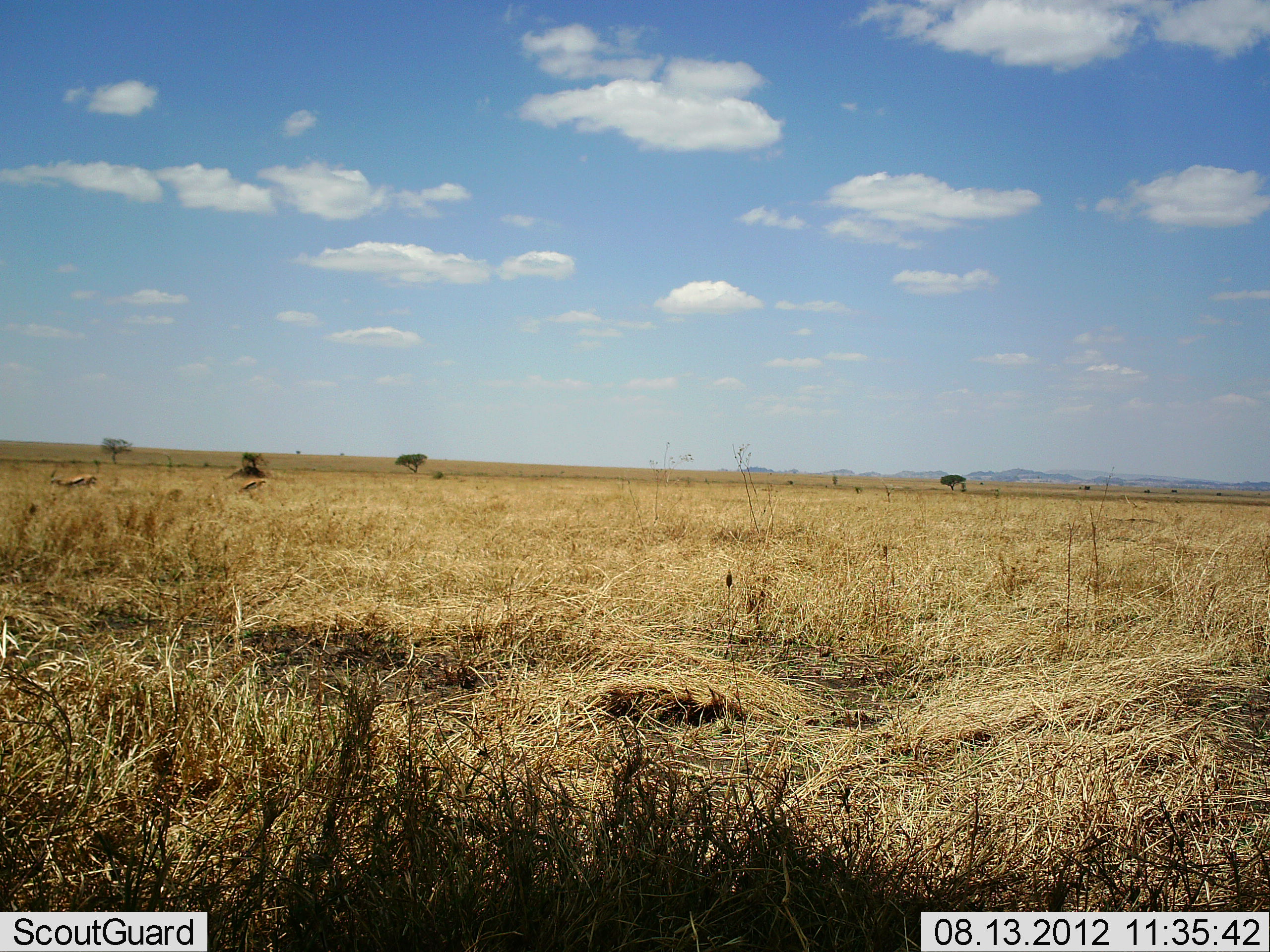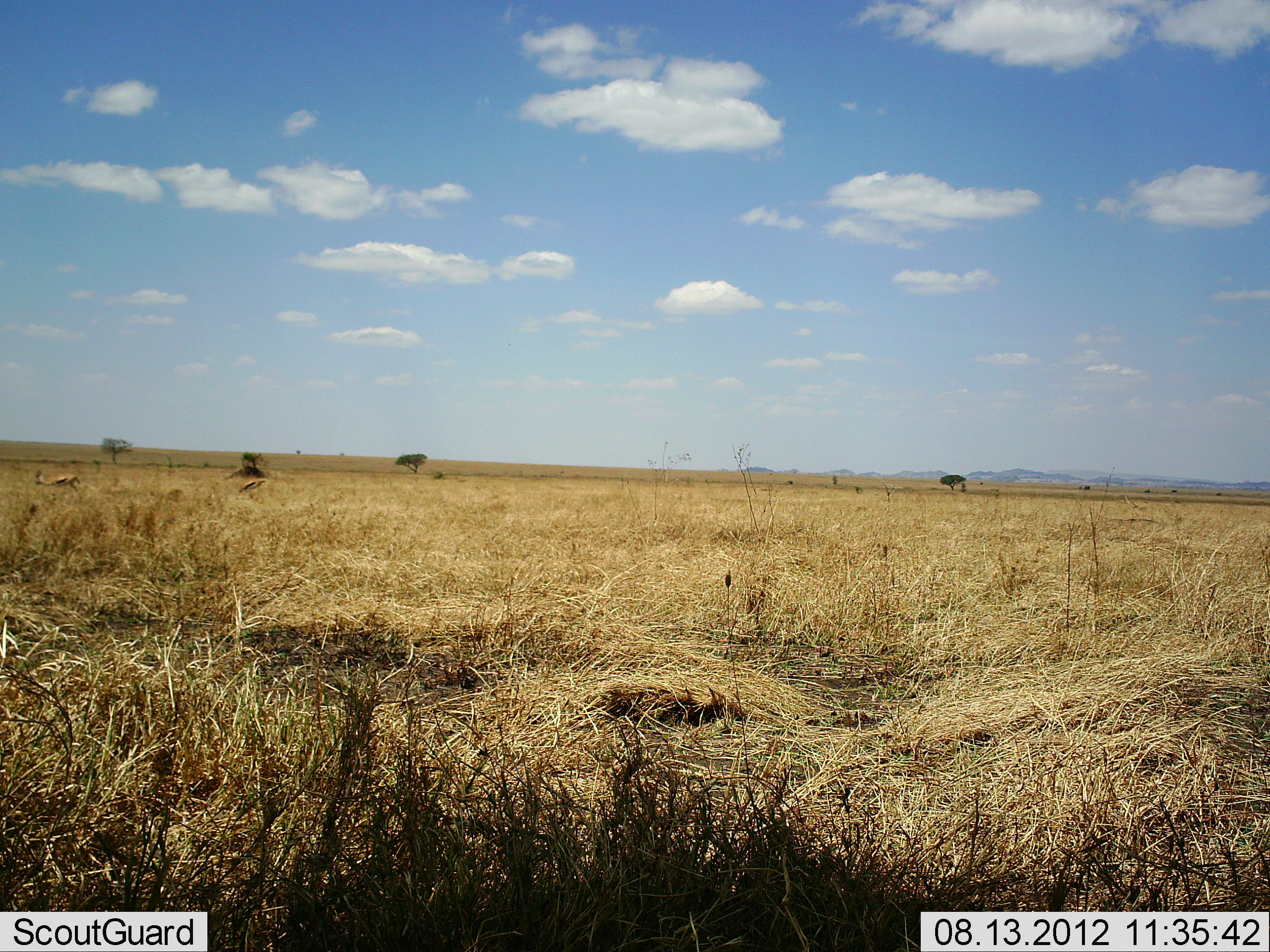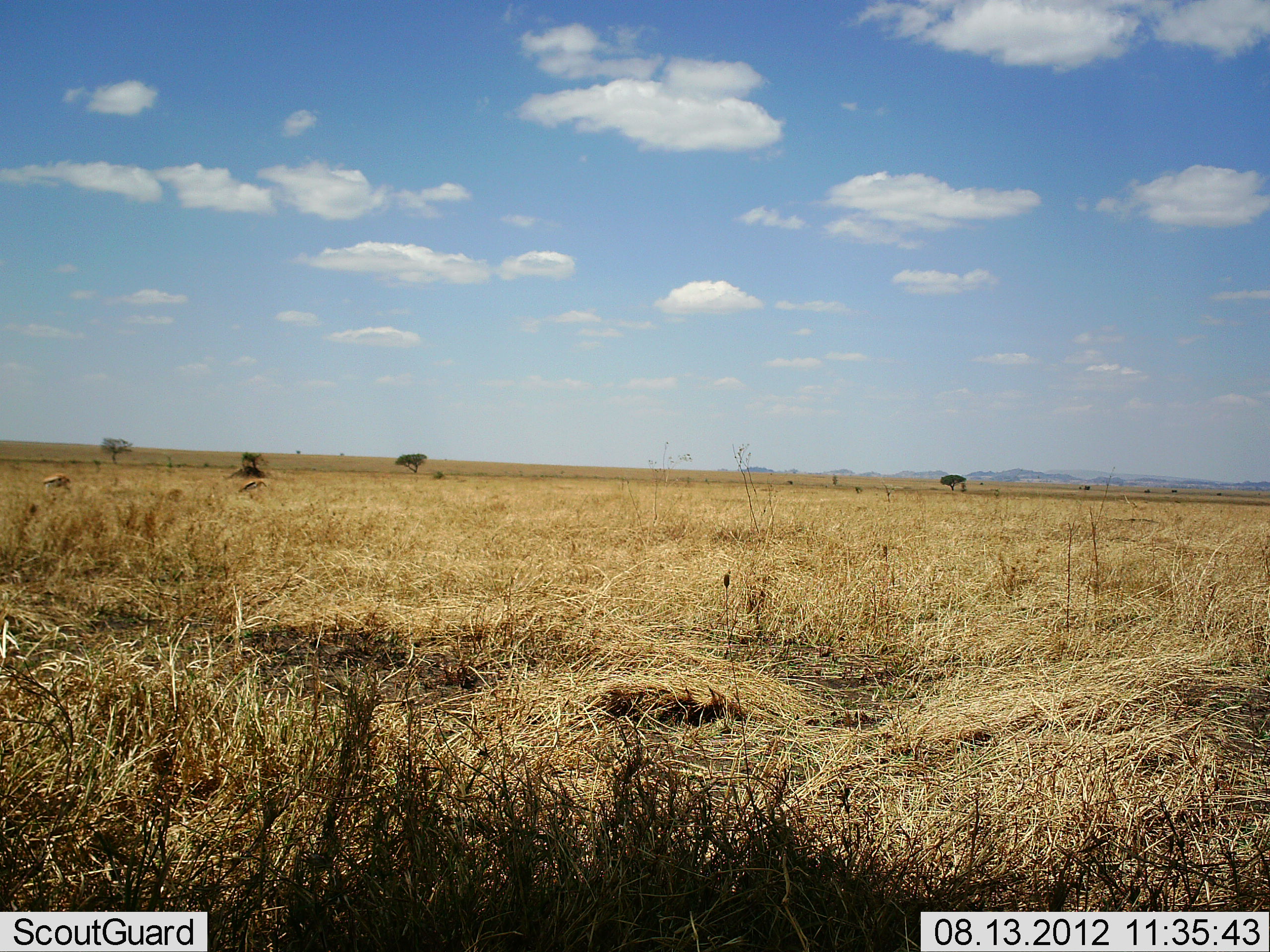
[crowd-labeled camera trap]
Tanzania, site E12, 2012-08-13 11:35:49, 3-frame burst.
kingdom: Animalia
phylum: Chordata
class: Mammalia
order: Artiodactyla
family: Bovidae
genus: Eudorcas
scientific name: Eudorcas thomsonii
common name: thomson's gazelle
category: gazellethomsons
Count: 2.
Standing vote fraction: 30%.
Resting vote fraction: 0%.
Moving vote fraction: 60%.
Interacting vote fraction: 0%.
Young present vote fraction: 0%.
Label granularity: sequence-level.